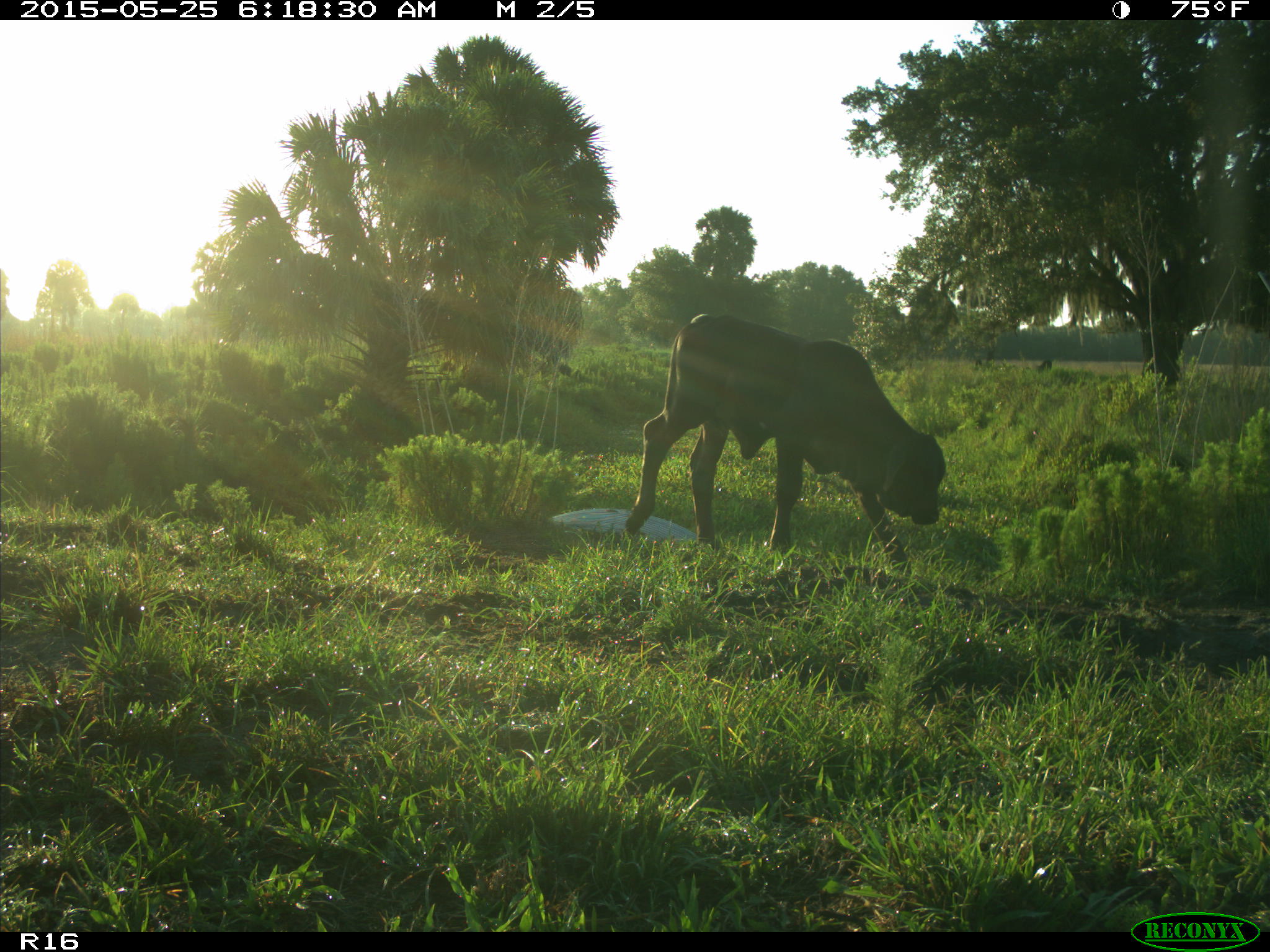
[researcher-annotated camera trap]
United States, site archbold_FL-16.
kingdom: Animalia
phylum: Chordata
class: Mammalia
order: Artiodactyla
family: Bovidae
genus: Bos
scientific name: Bos taurus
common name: domestic cow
Bos taurus (domestic cow).